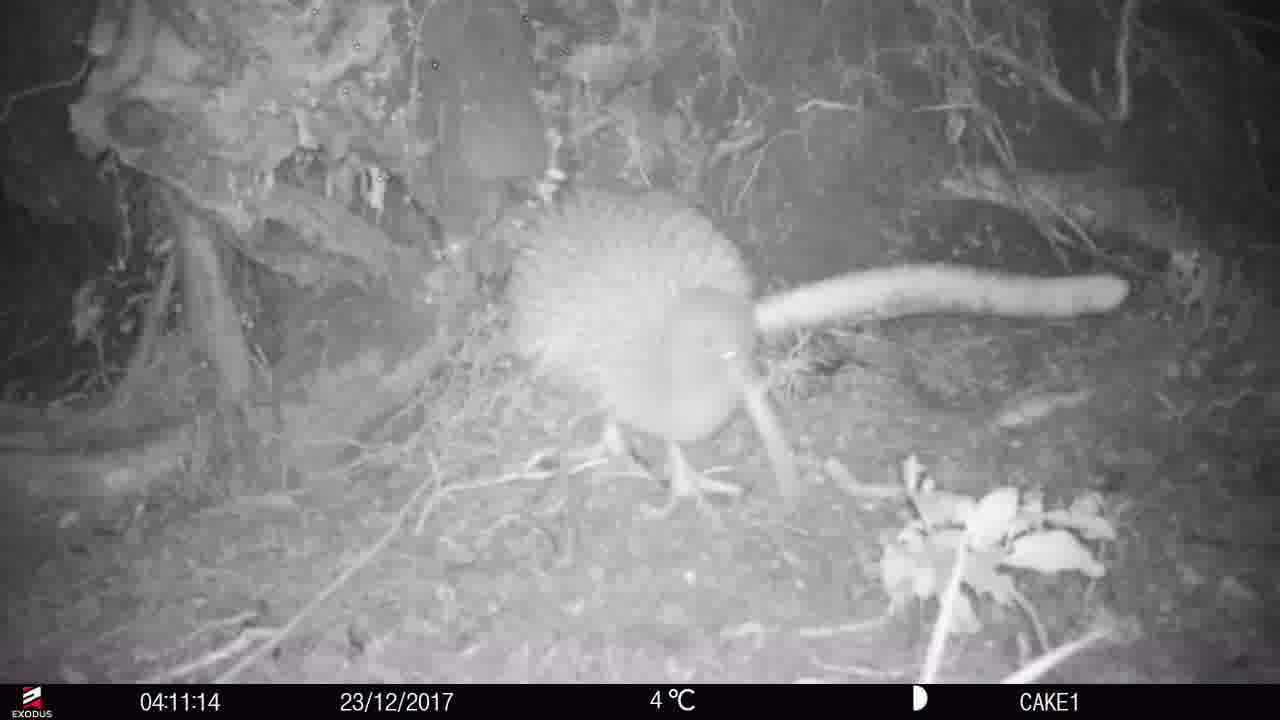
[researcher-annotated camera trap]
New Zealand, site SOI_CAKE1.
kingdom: Animalia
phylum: Chordata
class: Aves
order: Apterygiformes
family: Apterygidae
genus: Apteryx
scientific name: Apteryx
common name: kiwi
Kiwi (Apteryx).